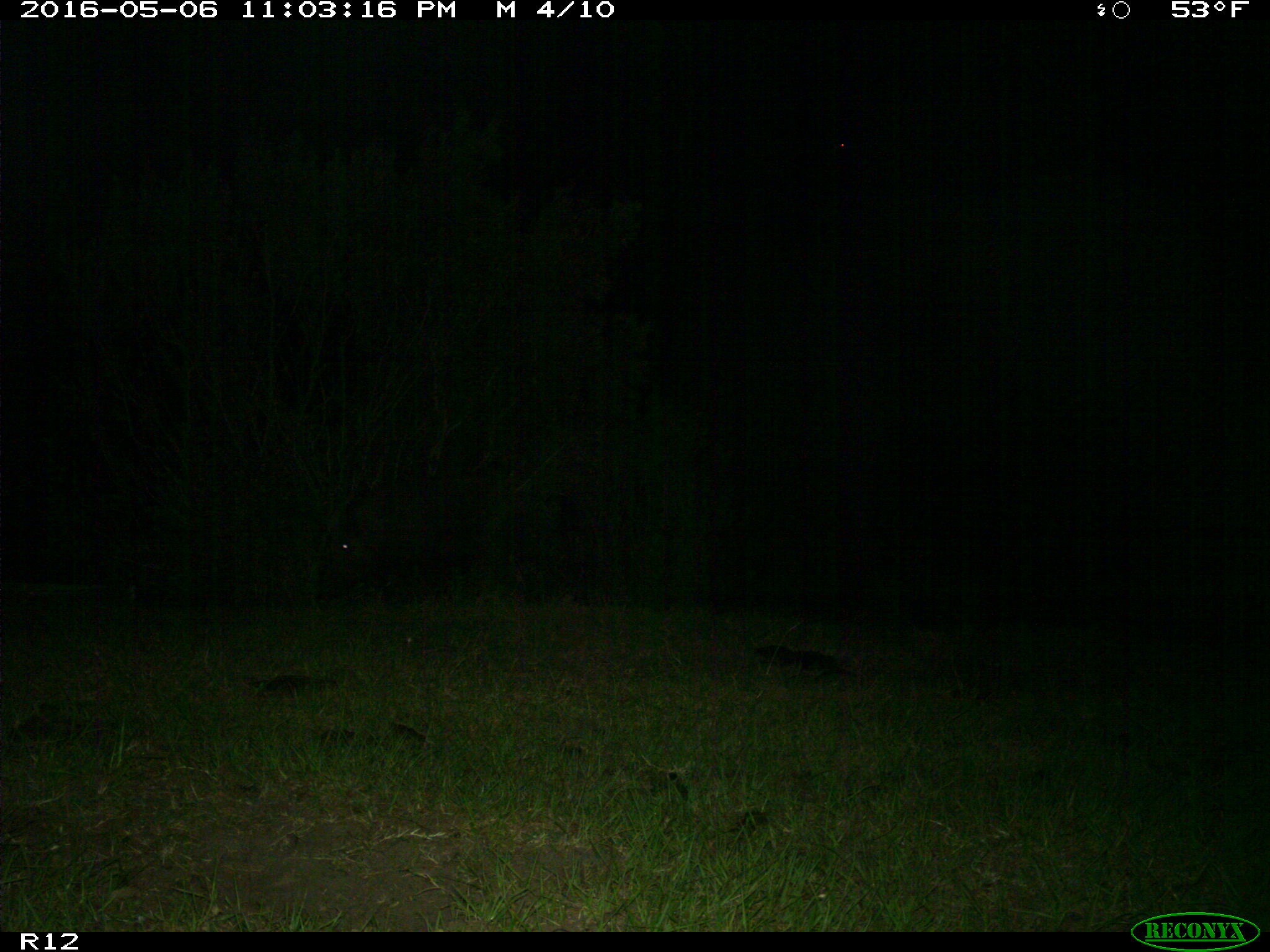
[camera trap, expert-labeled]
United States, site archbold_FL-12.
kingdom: Animalia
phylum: Chordata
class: Mammalia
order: Artiodactyla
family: Suidae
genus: Sus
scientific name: Sus scrofa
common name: wild boar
Sus scrofa (wild boar).